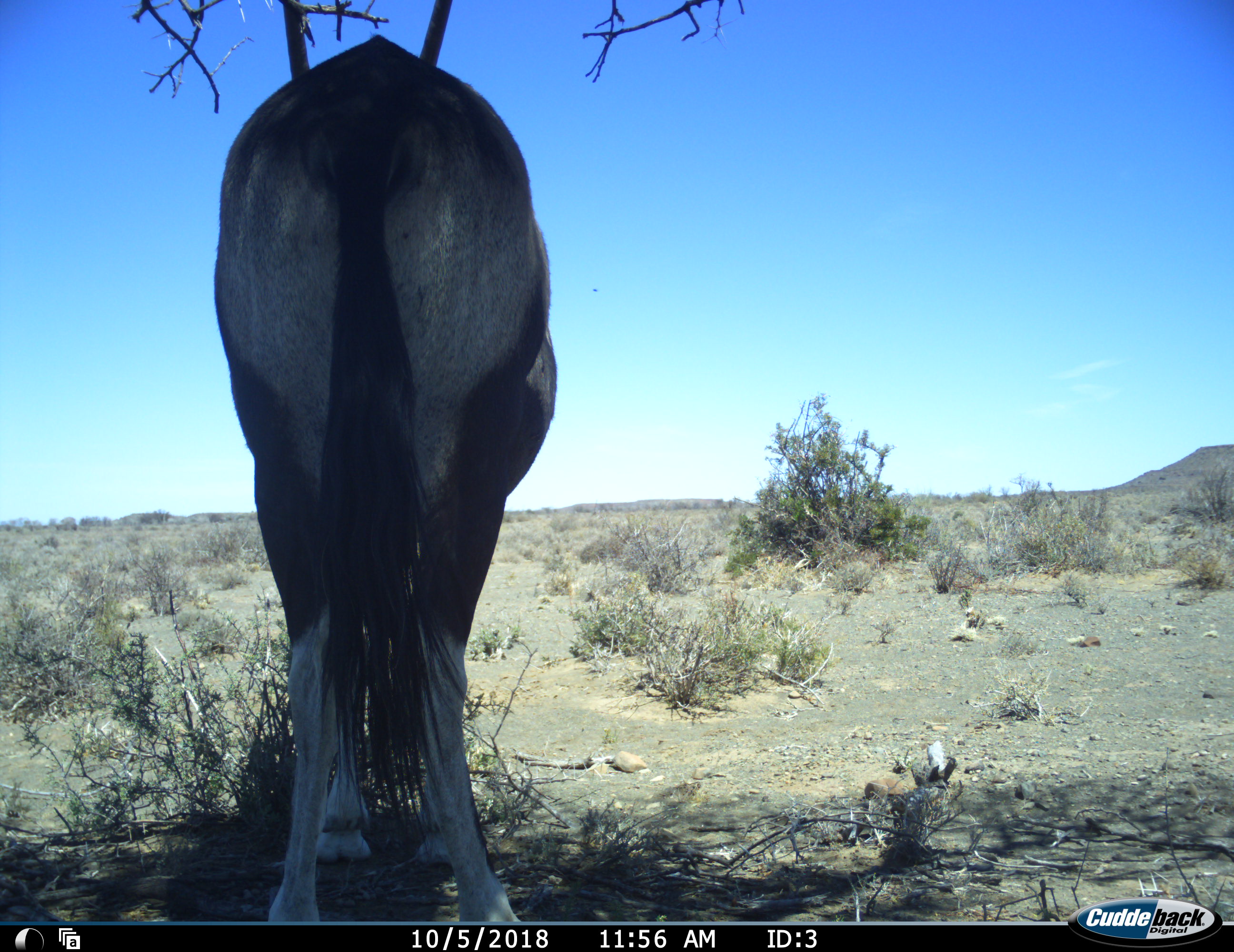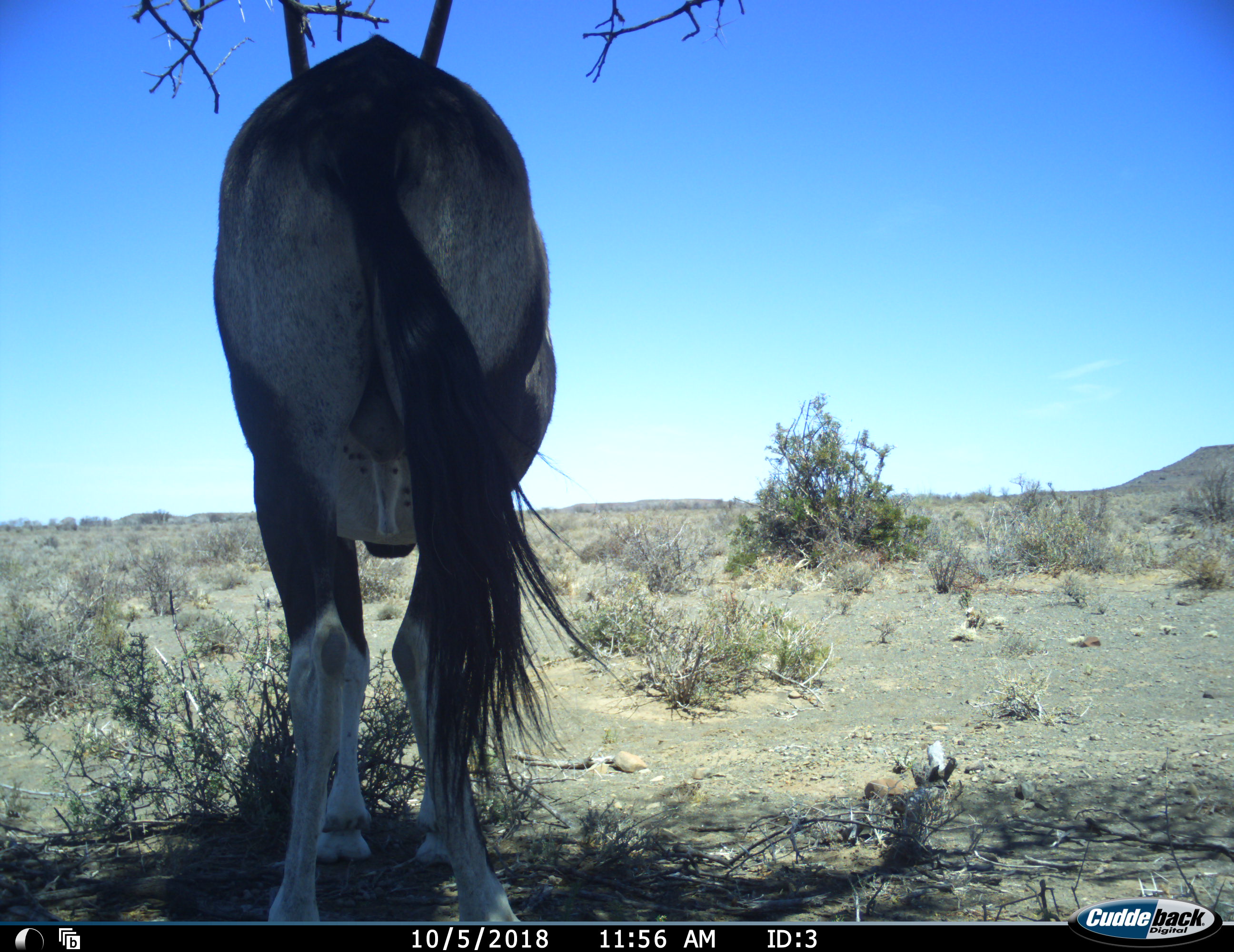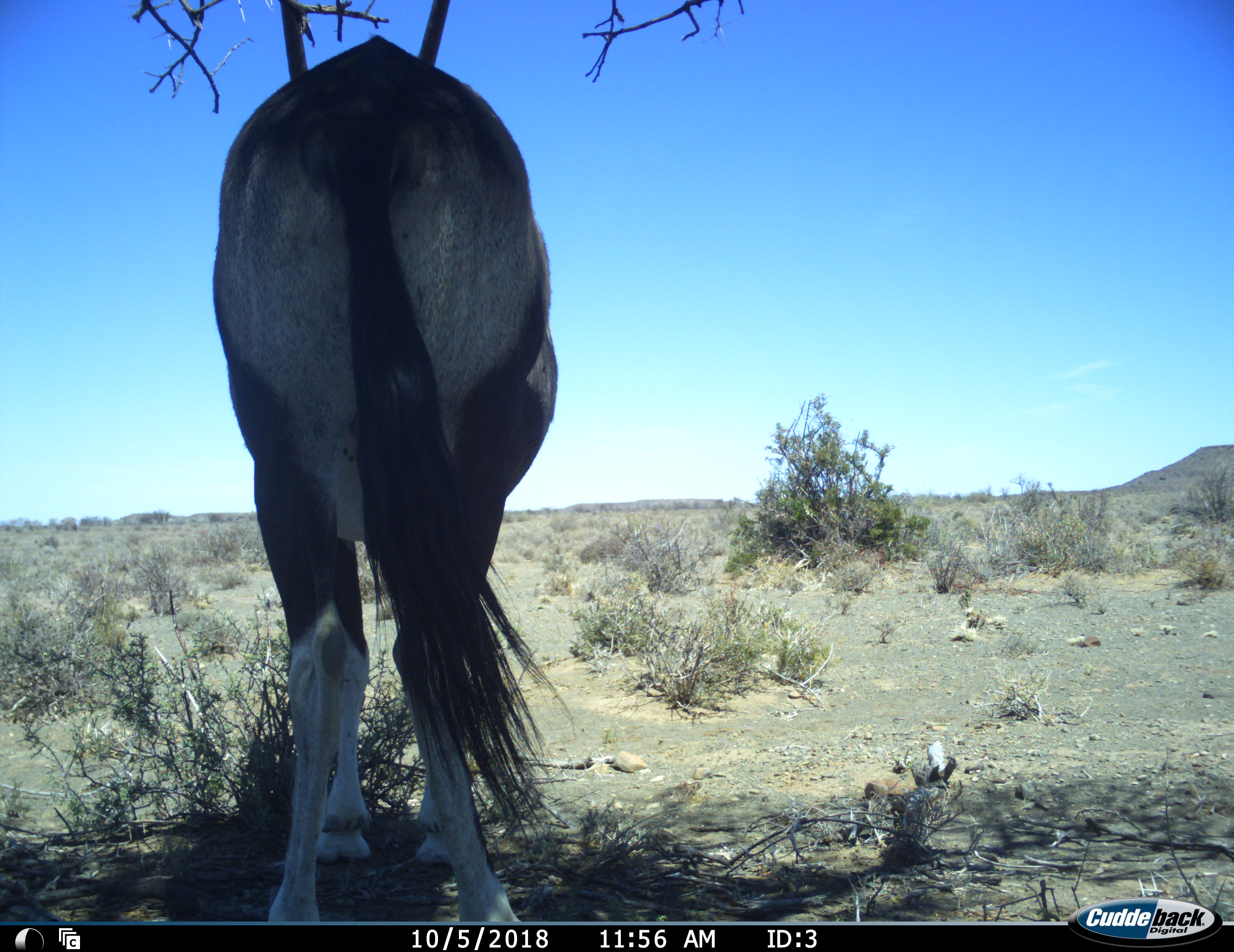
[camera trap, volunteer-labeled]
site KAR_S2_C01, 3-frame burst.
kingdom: Animalia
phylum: Chordata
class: Mammalia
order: Artiodactyla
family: Bovidae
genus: Oryx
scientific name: Oryx gazella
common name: gemsbok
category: oryx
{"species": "oryx (gemsbok) (Oryx gazella)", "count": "1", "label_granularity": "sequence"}